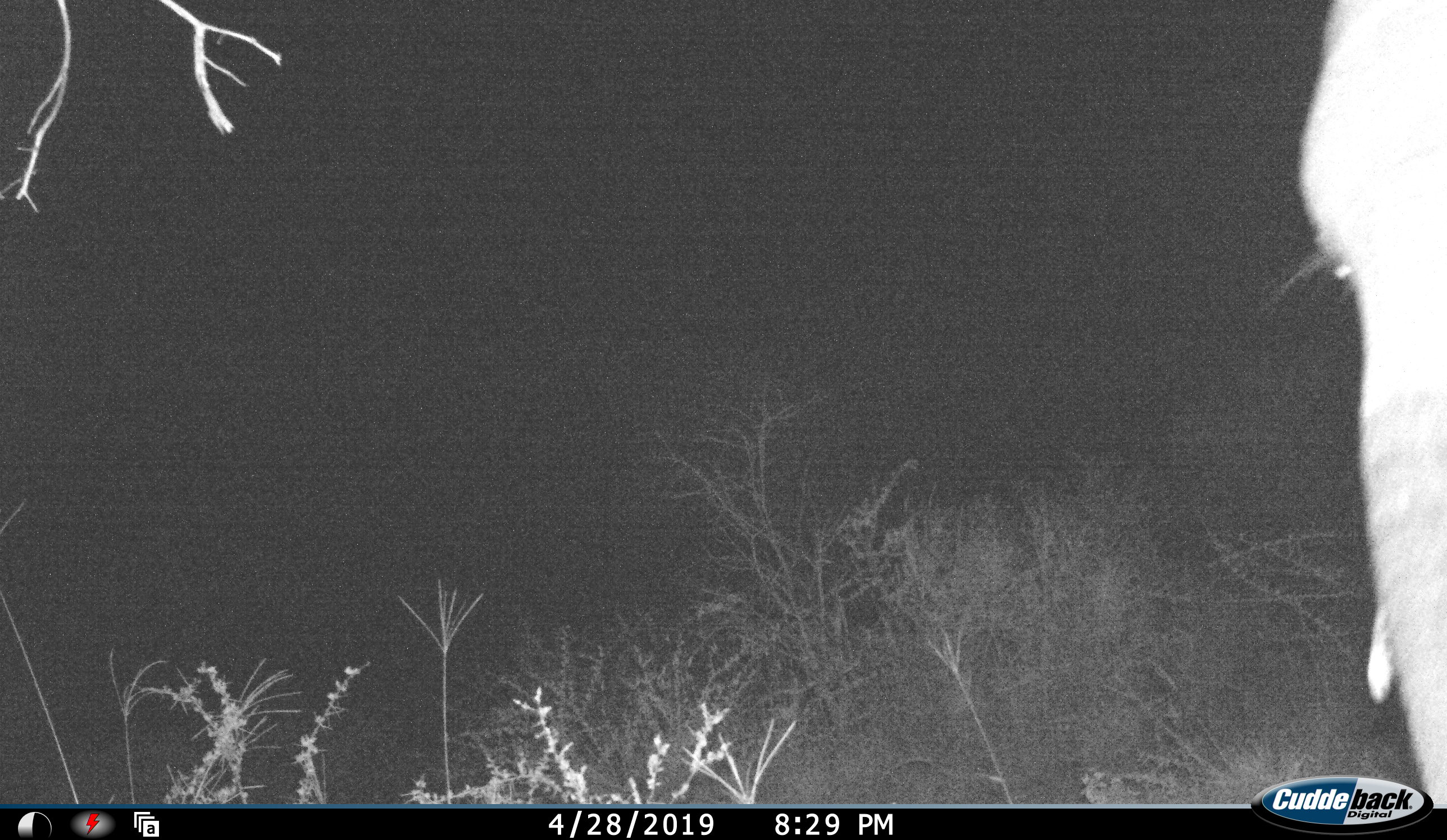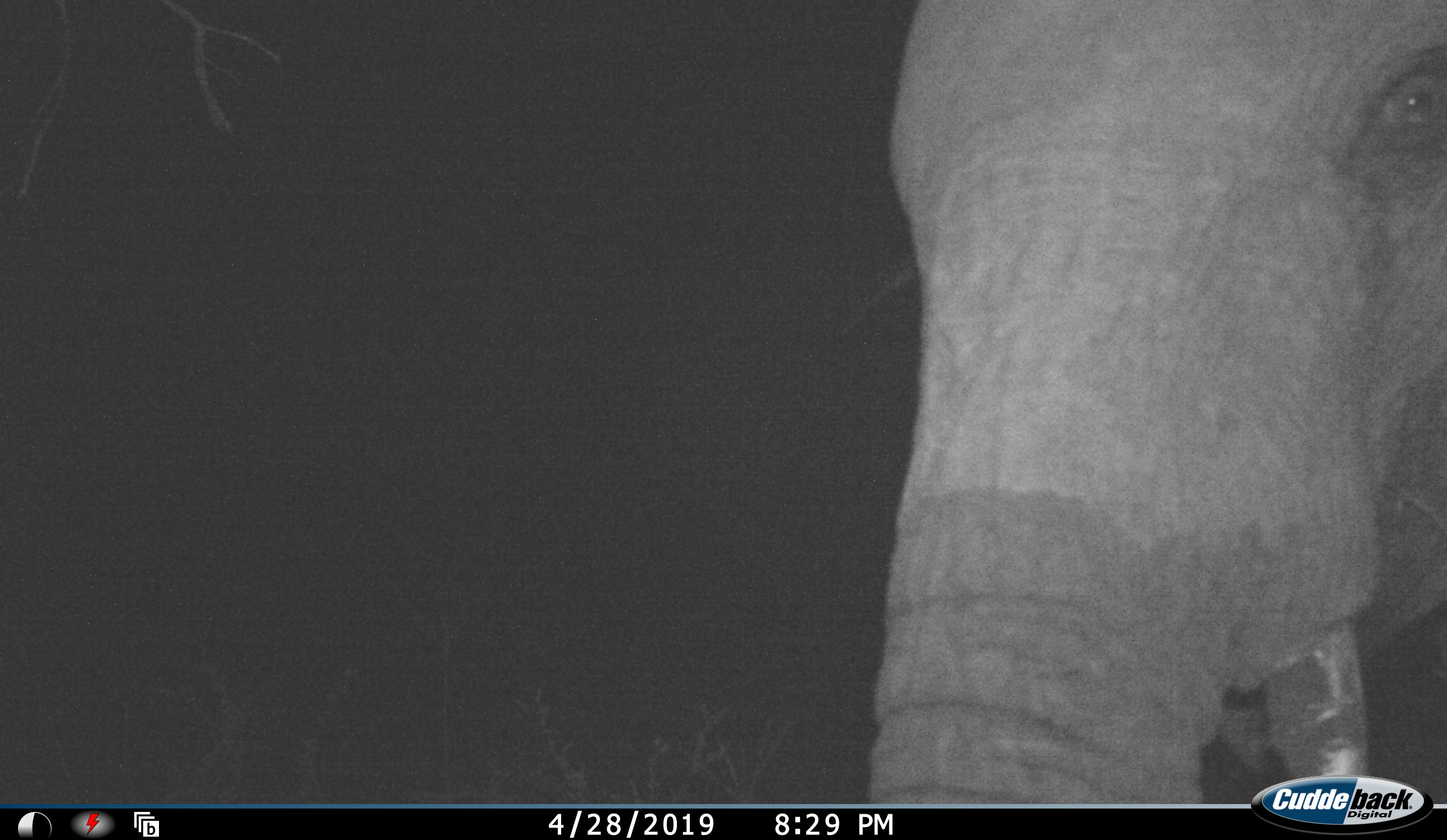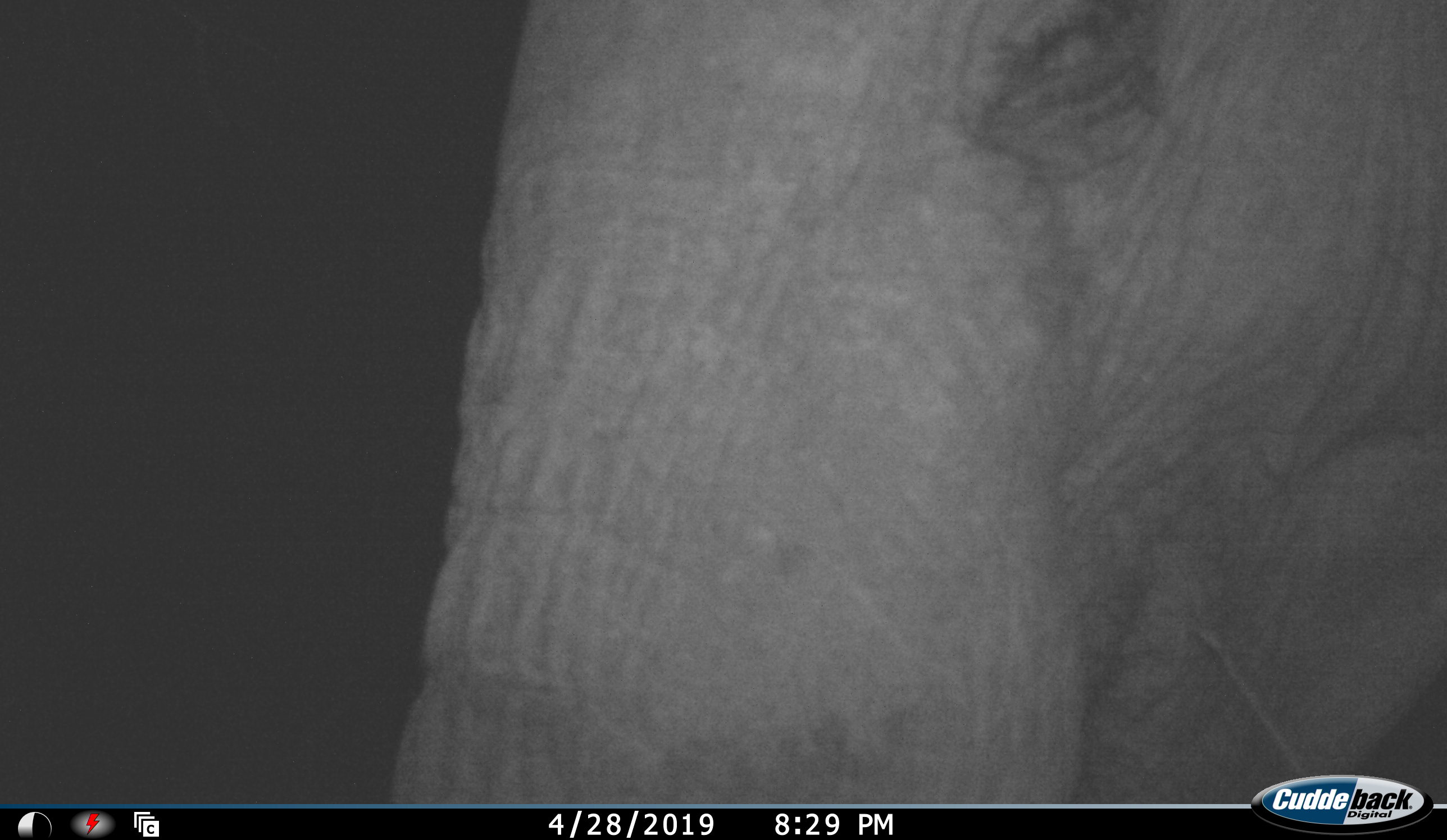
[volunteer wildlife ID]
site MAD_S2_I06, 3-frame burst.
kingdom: Animalia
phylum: Chordata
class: Mammalia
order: Proboscidea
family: Elephantidae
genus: Loxodonta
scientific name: Loxodonta africana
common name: african bush elephant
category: elephant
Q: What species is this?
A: Elephant (african bush elephant) (Loxodonta africana).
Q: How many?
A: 1.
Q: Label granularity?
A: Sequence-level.